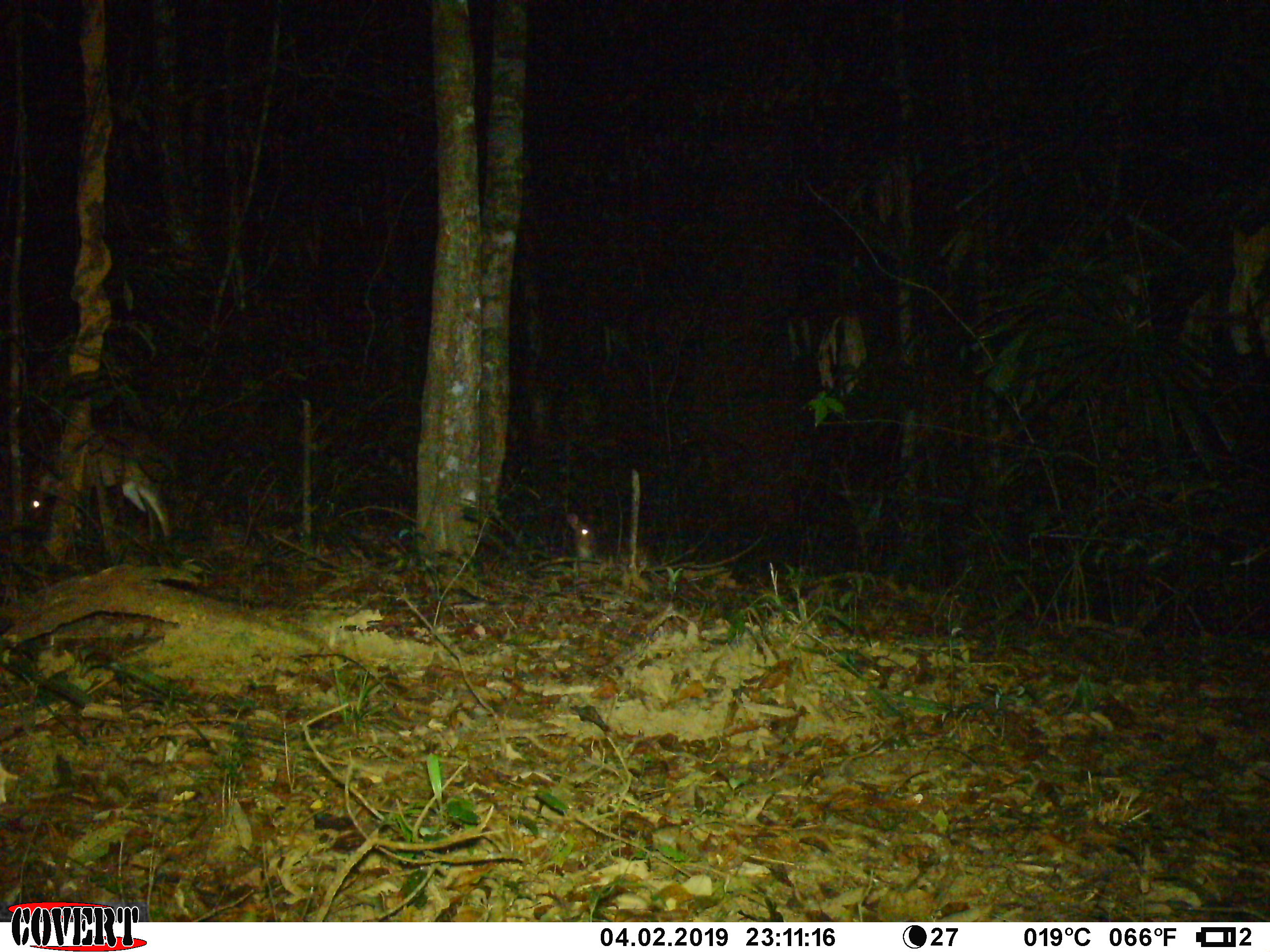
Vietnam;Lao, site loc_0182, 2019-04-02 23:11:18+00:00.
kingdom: Animalia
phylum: Chordata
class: Mammalia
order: Artiodactyla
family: Cervidae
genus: Muntiacus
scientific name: Muntiacus vuquangensis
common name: large-antlered muntjac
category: large antlered muntjac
Large antlered muntjac (large-antlered muntjac) (Muntiacus vuquangensis). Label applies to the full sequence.